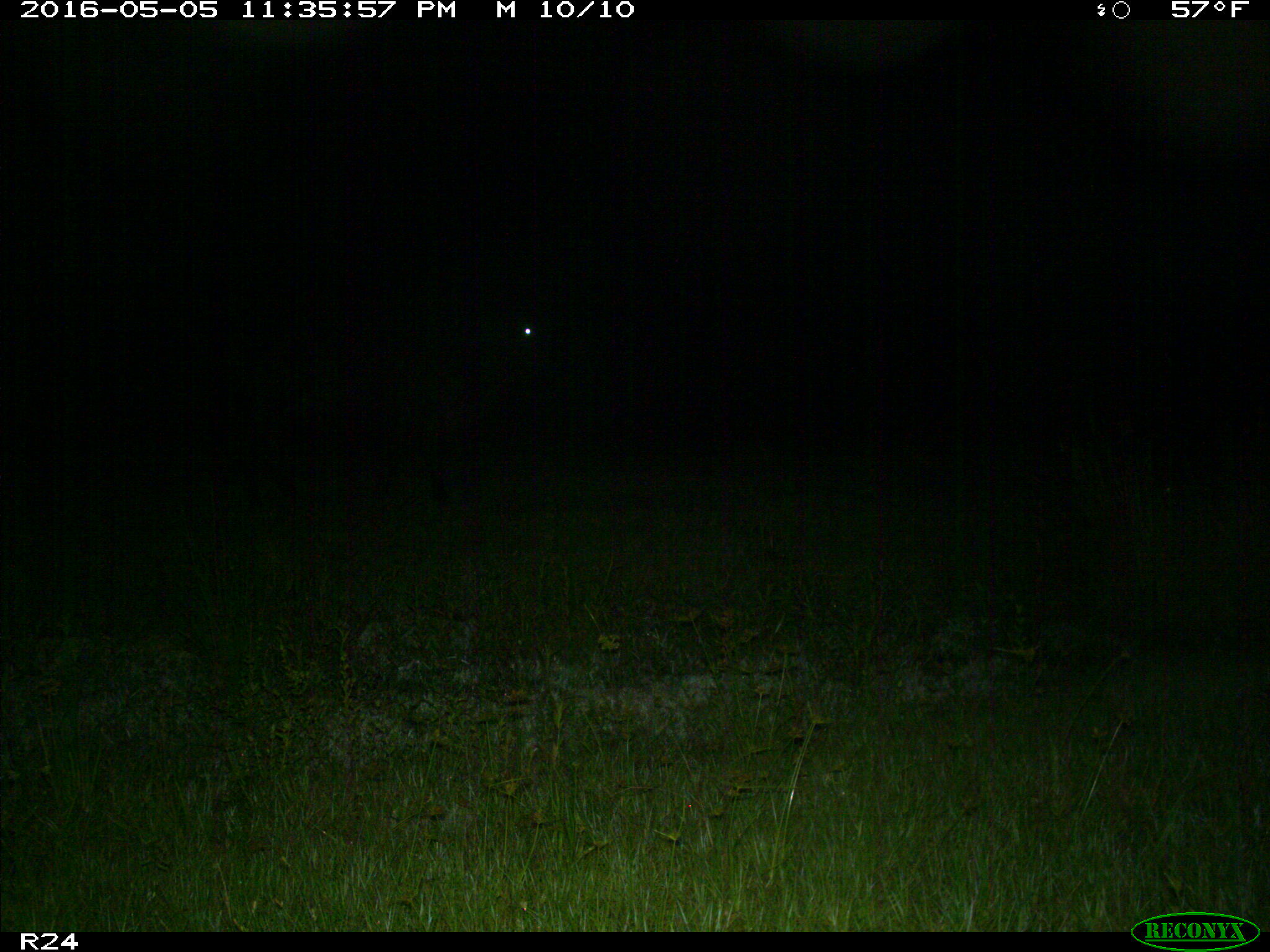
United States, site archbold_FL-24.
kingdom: Animalia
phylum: Chordata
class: Mammalia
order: Artiodactyla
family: Bovidae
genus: Bos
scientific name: Bos taurus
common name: domestic cow